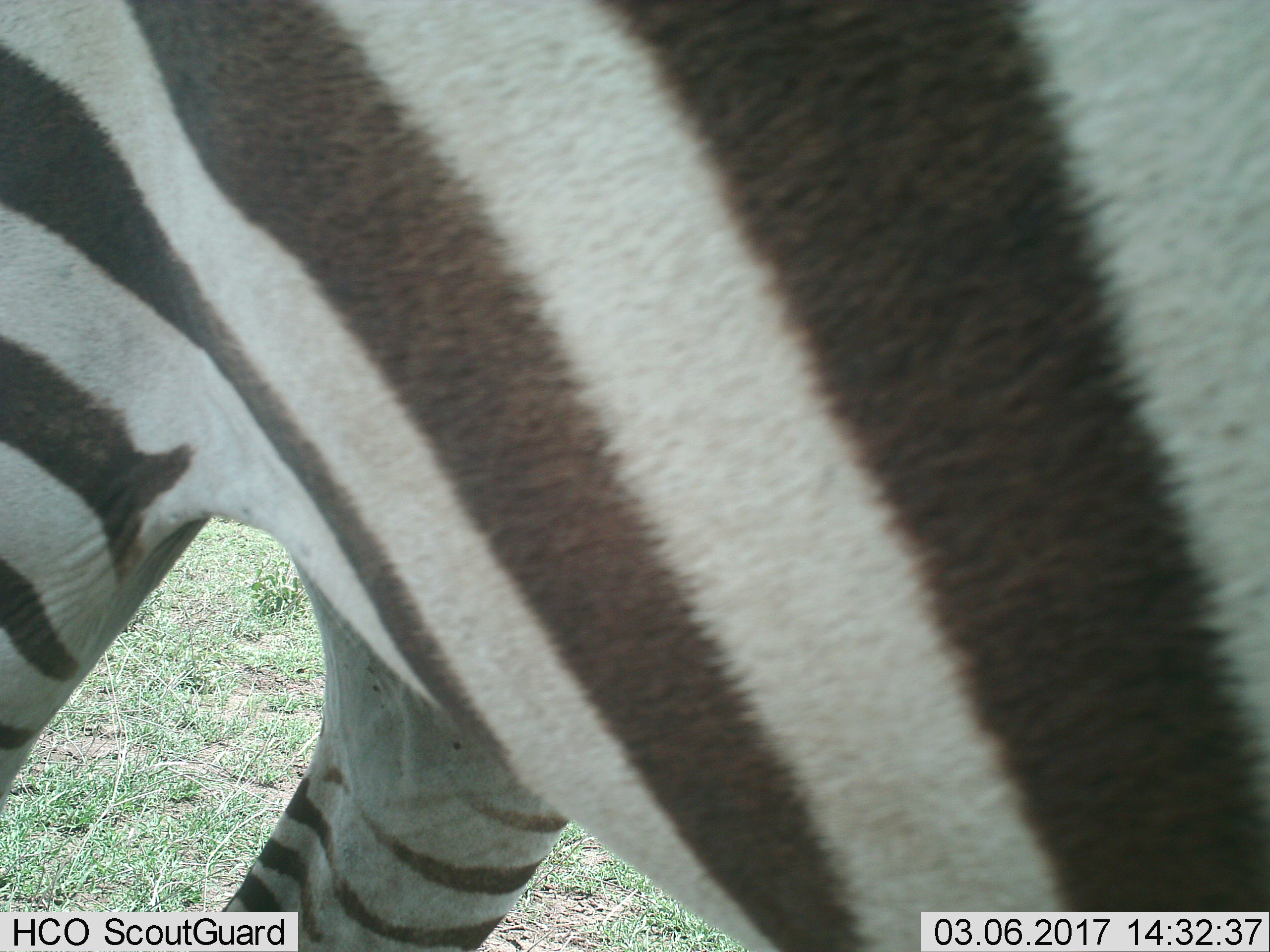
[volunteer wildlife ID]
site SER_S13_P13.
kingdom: Animalia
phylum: Chordata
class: Mammalia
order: Perissodactyla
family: Equidae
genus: Equus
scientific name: Equus quagga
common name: plains zebra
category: zebraplains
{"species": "zebraplains (plains zebra) (Equus quagga)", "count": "1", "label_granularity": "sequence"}